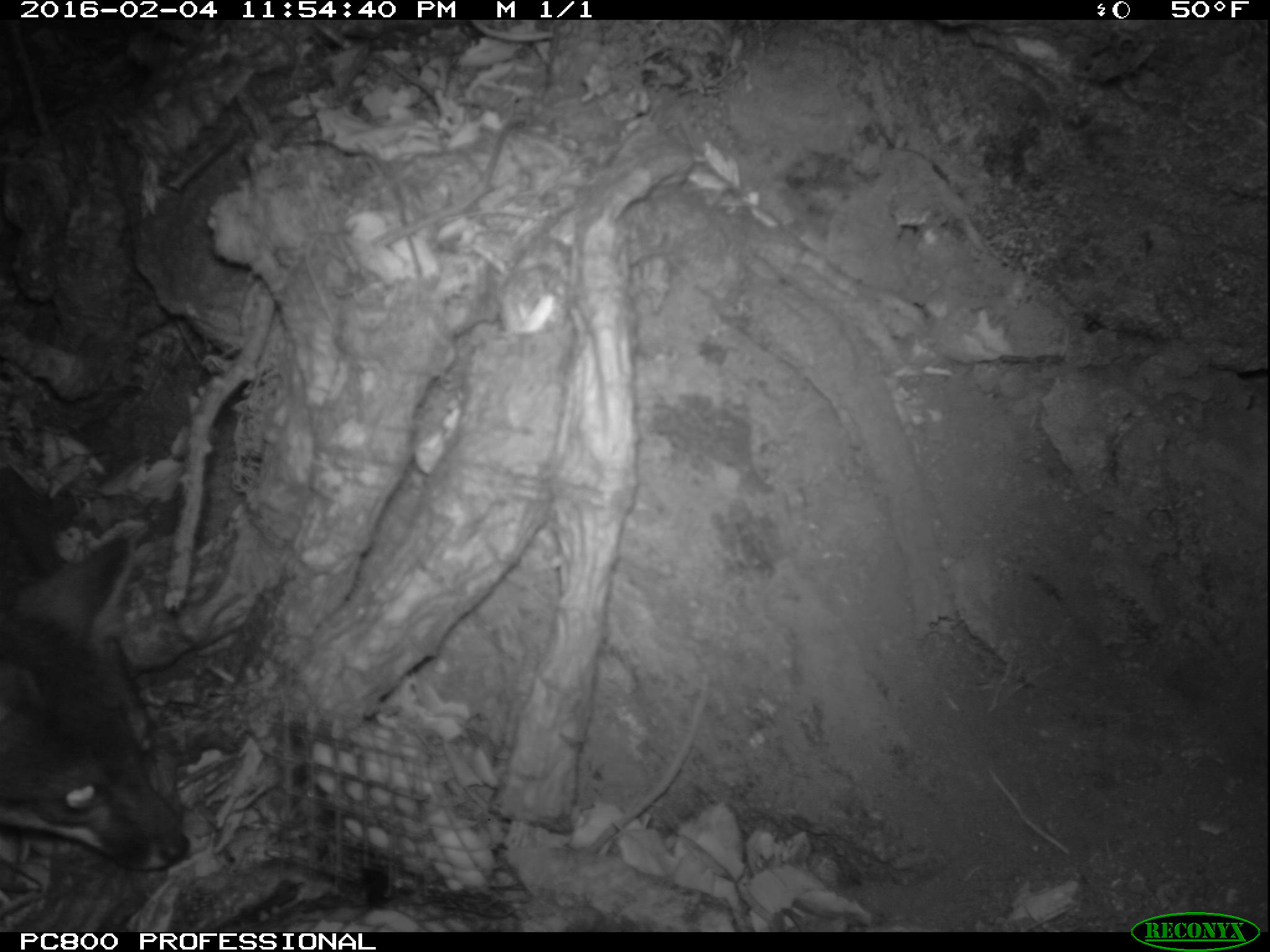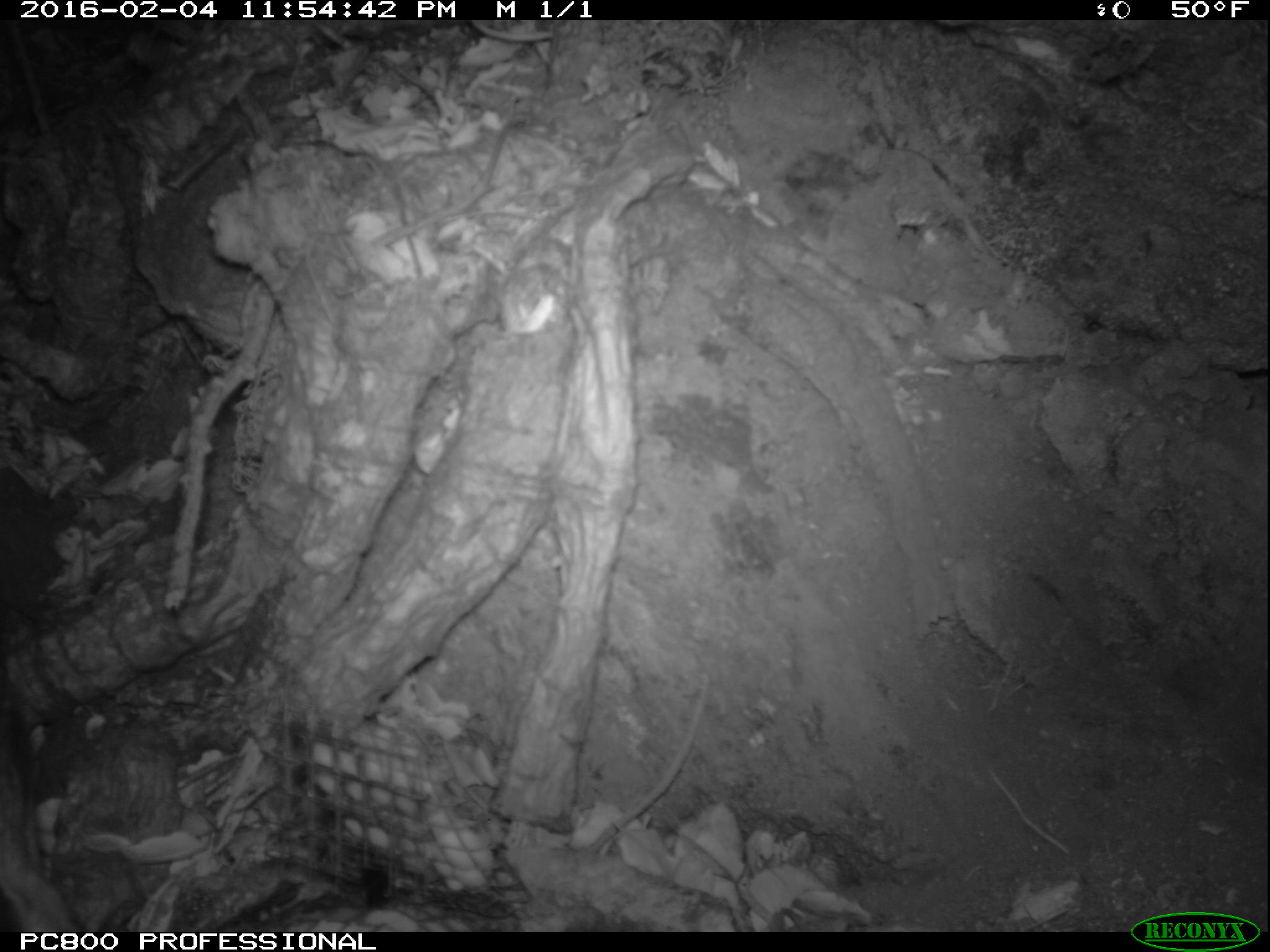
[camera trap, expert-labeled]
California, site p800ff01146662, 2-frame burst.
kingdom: Animalia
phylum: Chordata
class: Mammalia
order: Carnivora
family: Canidae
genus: Urocyon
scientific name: Urocyon littoralis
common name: island fox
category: fox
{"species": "fox (island fox) (Urocyon littoralis)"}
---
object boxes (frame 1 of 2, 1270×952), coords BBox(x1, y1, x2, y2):
fox: BBox(0, 537, 189, 870)